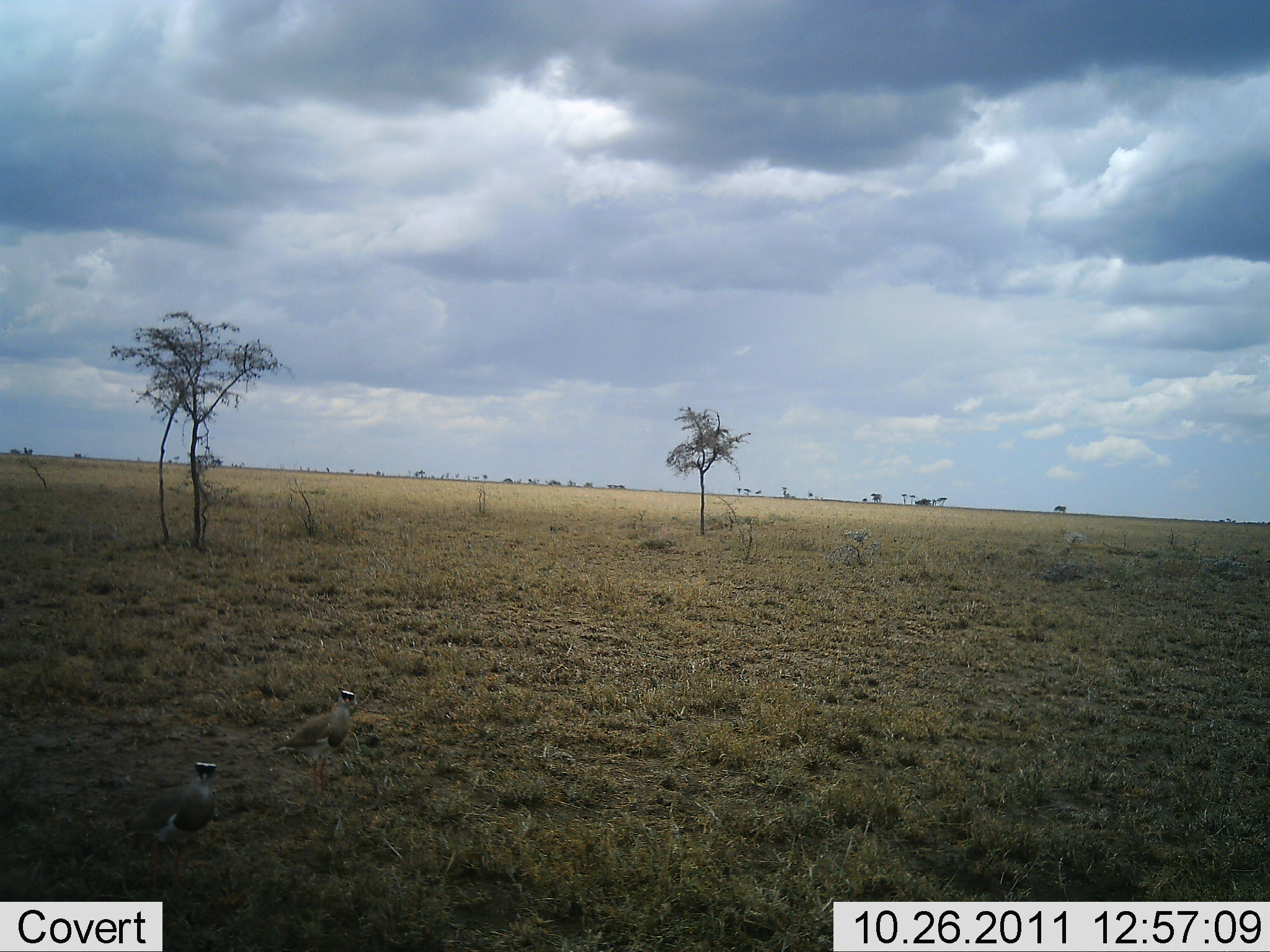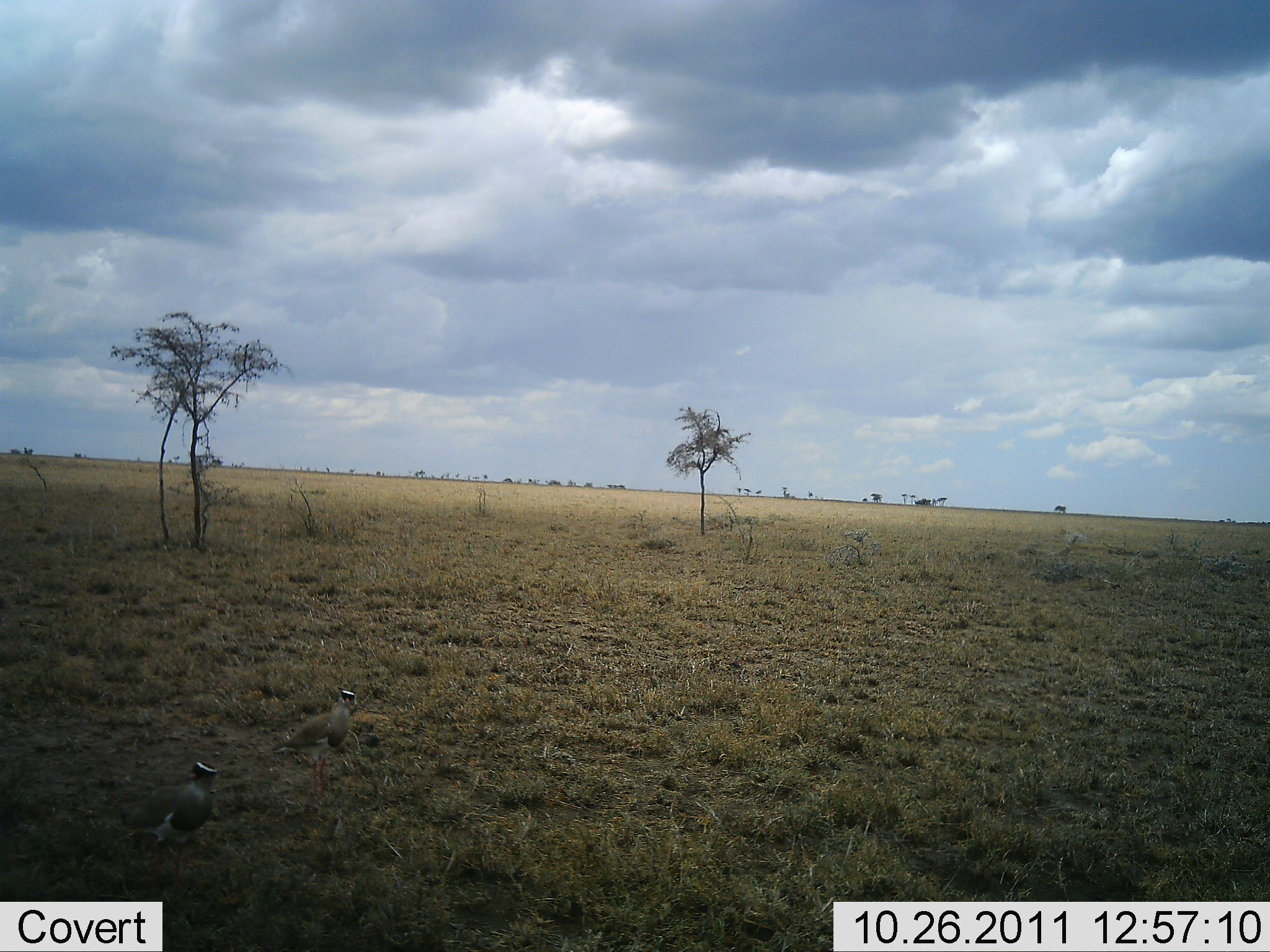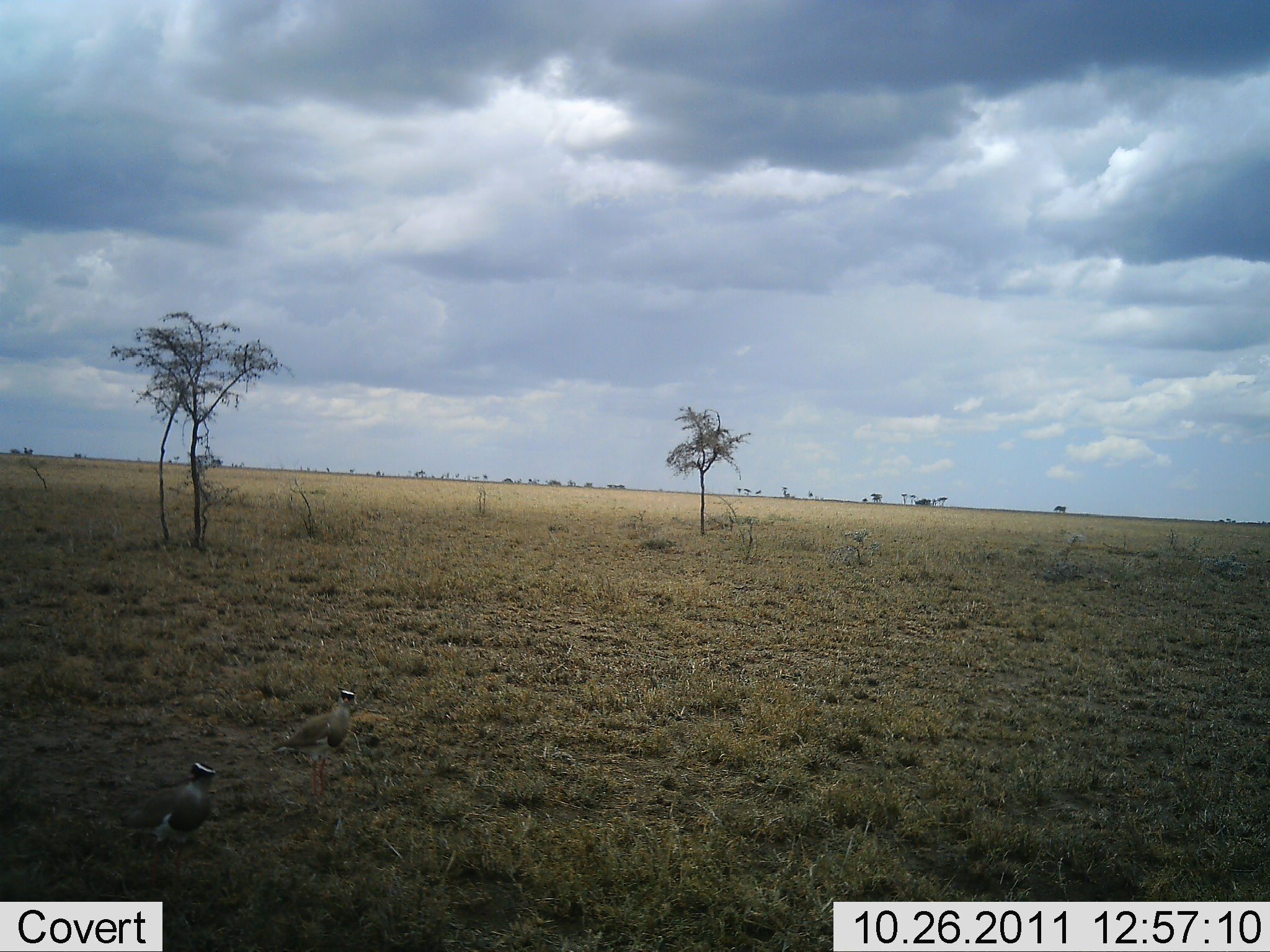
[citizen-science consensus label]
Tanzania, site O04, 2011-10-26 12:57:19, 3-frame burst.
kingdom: Animalia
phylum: Chordata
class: Aves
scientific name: Aves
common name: bird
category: otherbird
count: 2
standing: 85%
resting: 8%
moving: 0%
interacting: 8%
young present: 0%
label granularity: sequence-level